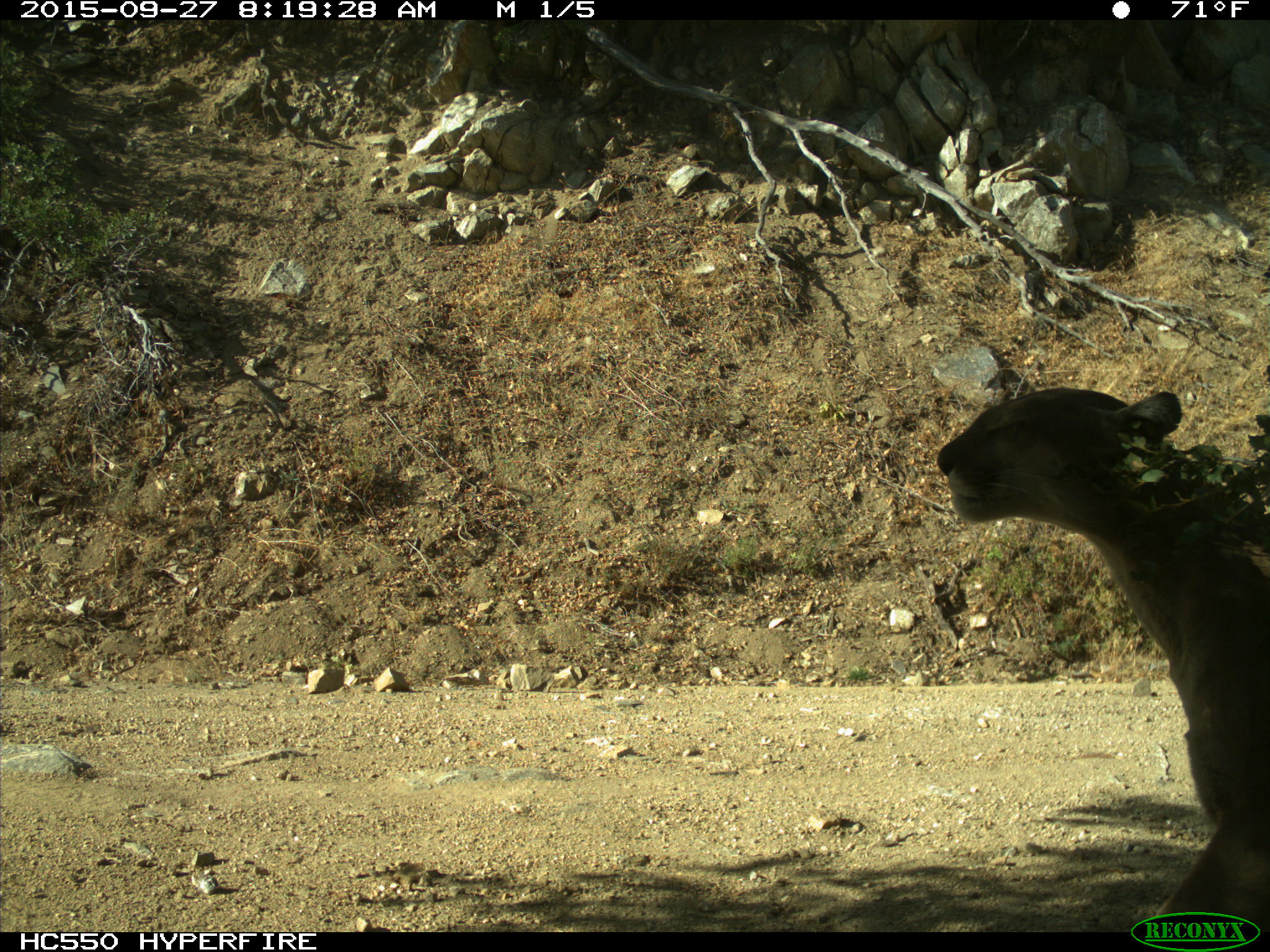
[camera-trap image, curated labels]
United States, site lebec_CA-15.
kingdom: Animalia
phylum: Chordata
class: Mammalia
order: Carnivora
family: Felidae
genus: Puma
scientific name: Puma concolor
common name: mountain lion